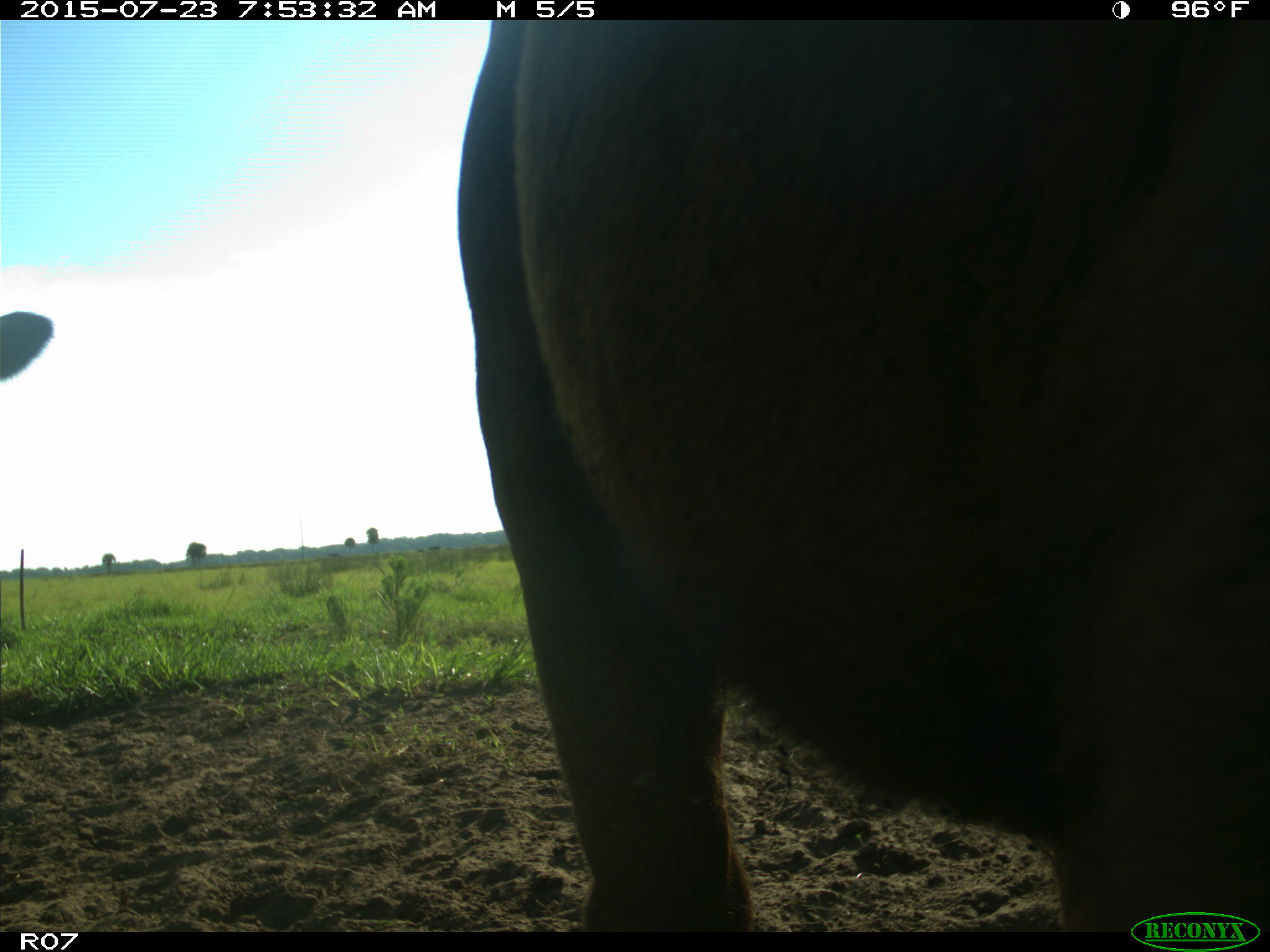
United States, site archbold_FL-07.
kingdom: Animalia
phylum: Chordata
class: Mammalia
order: Artiodactyla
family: Bovidae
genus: Bos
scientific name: Bos taurus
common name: domestic cow